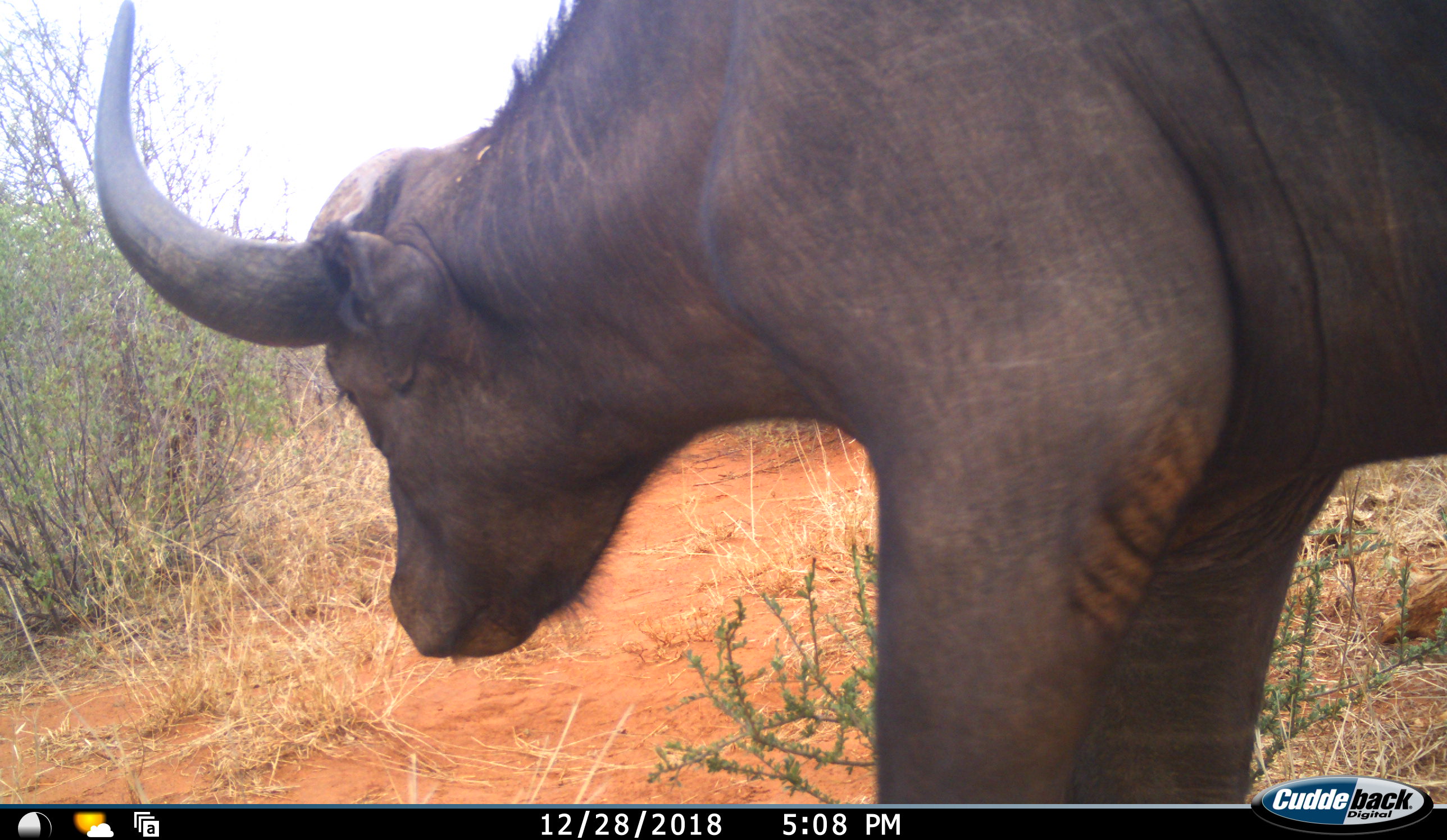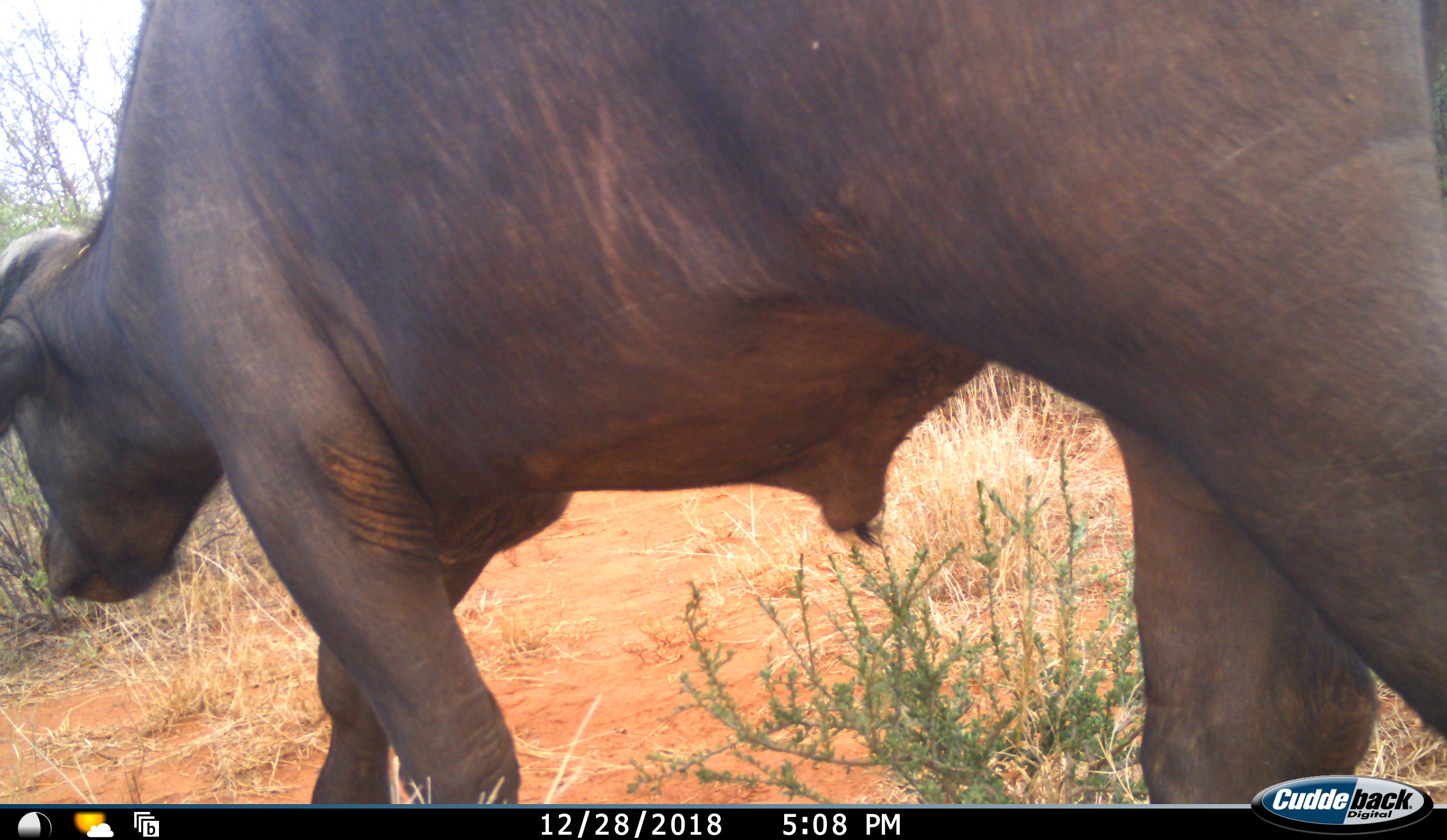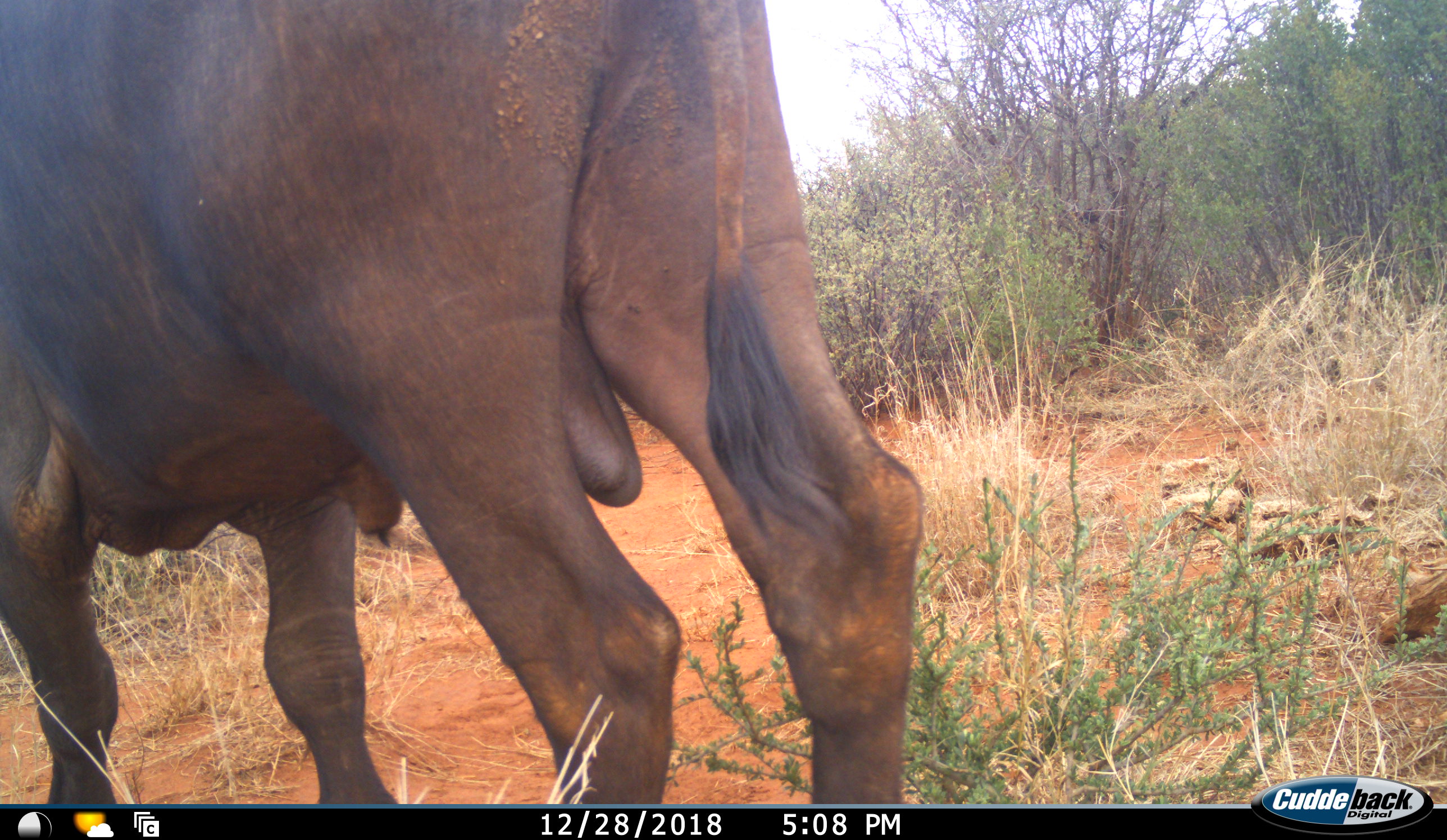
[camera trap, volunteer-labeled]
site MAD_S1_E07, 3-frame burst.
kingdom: Animalia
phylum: Chordata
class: Mammalia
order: Artiodactyla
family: Bovidae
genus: Syncerus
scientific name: Syncerus caffer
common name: african buffalo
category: buffalo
Buffalo (african buffalo) (Syncerus caffer), count 1. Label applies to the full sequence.